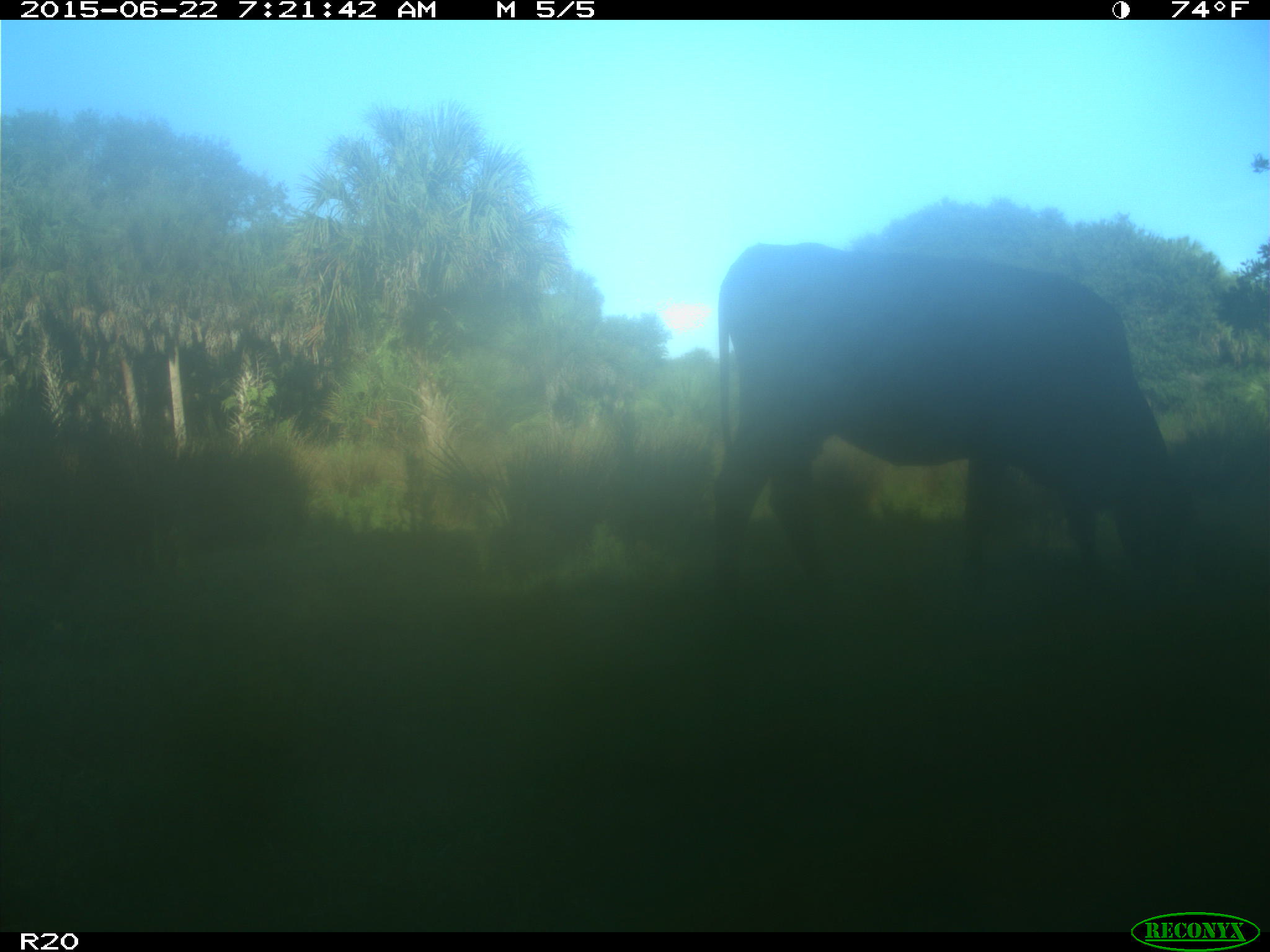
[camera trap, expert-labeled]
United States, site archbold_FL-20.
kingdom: Animalia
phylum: Chordata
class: Mammalia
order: Artiodactyla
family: Bovidae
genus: Bos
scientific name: Bos taurus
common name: domestic cow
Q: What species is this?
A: Bos taurus (domestic cow).